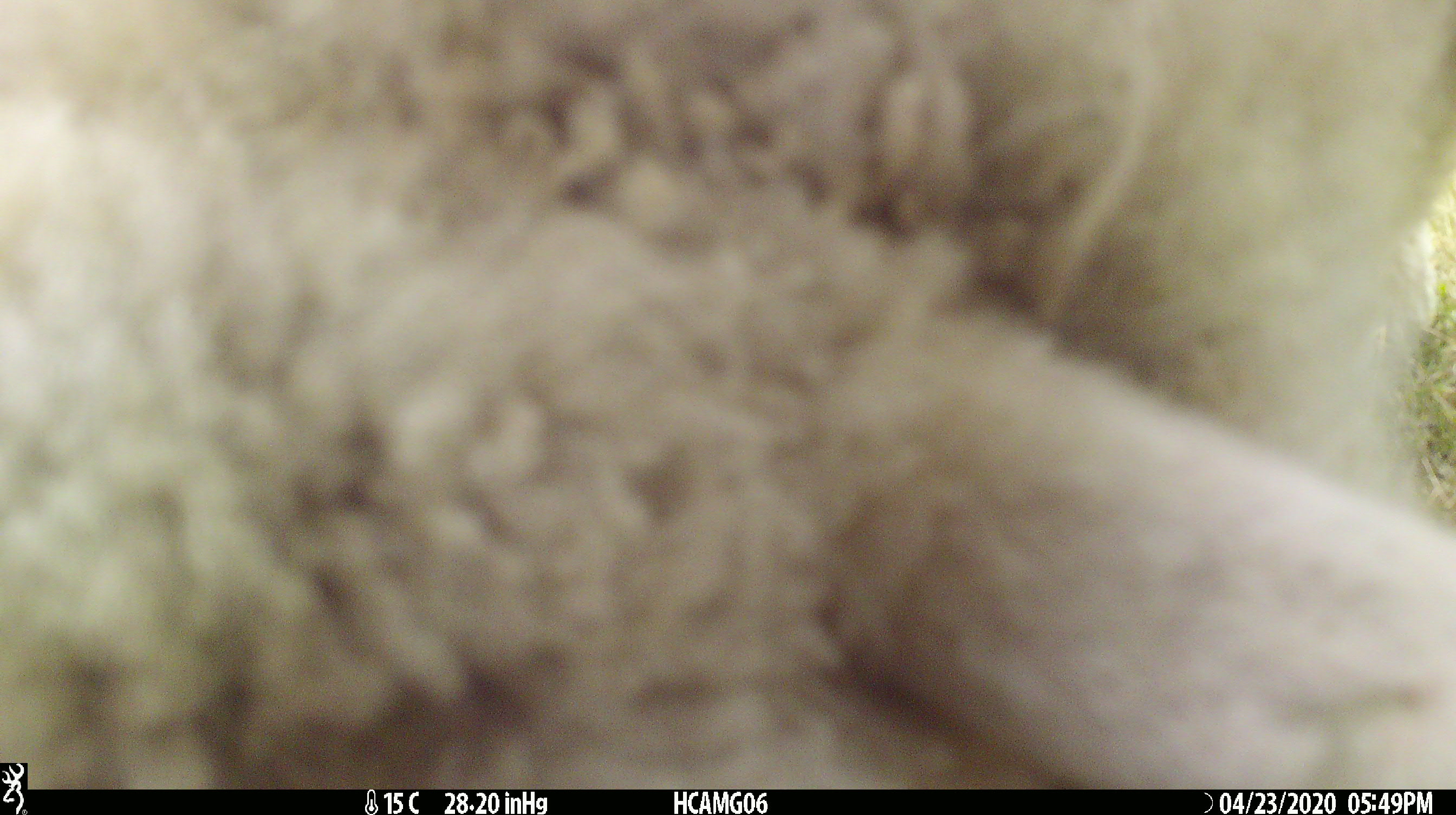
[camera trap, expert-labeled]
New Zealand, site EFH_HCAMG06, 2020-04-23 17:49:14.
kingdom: Animalia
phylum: Chordata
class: Mammalia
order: Artiodactyla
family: Bovidae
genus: Ovis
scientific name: Ovis aries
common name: domestic sheep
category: sheep